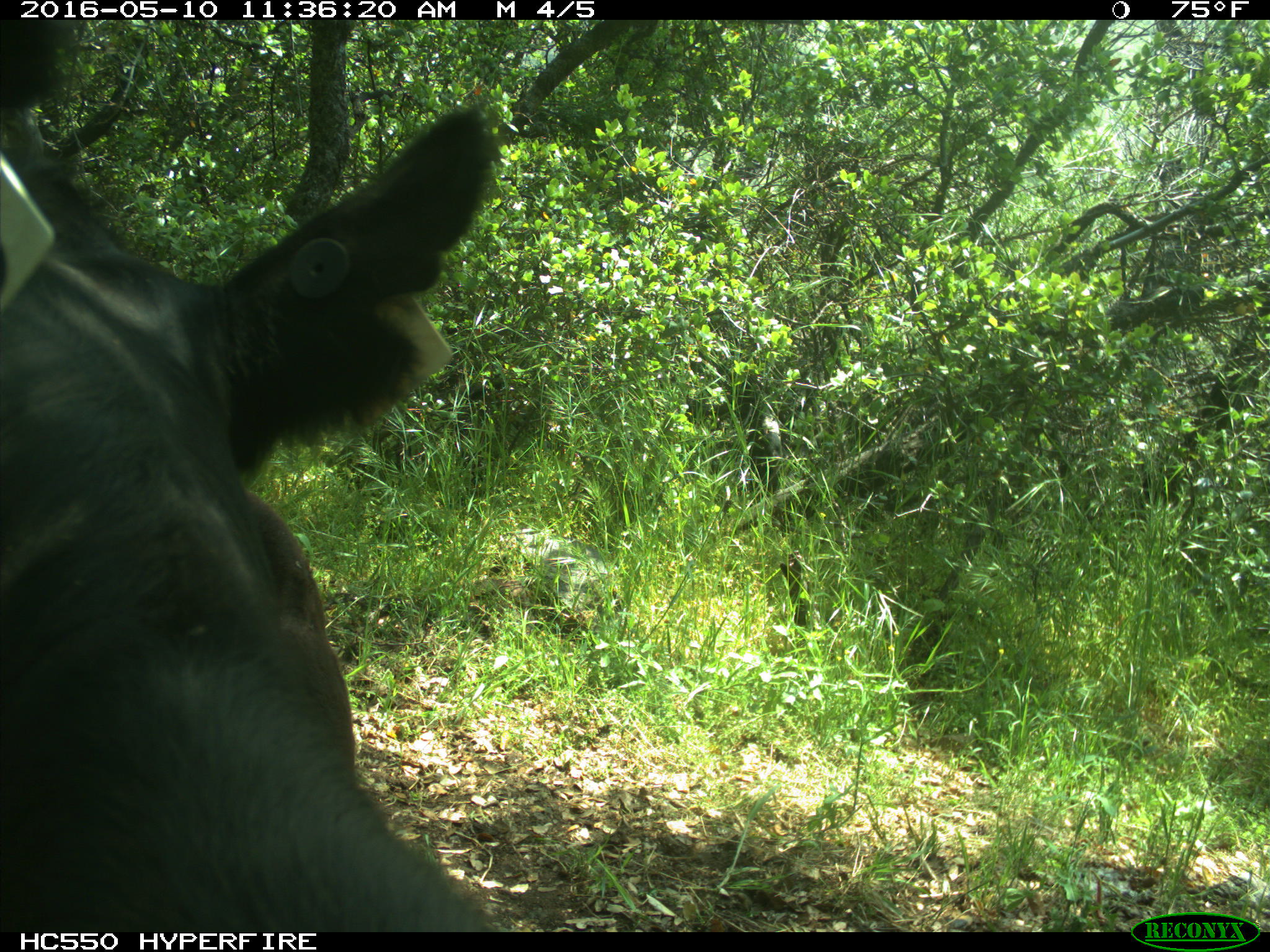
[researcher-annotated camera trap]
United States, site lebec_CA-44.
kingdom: Animalia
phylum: Chordata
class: Mammalia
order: Artiodactyla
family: Bovidae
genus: Bos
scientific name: Bos taurus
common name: domestic cow